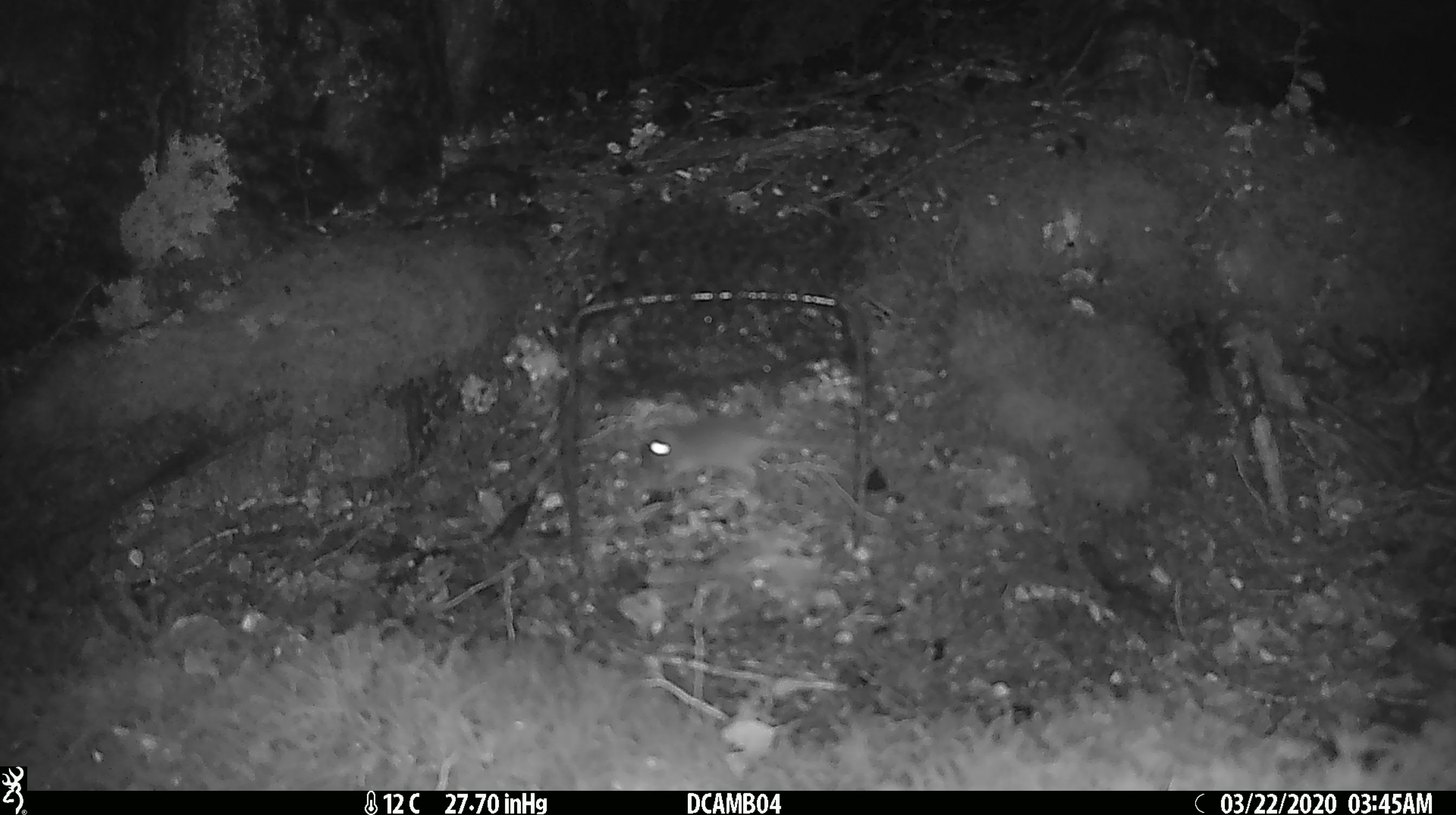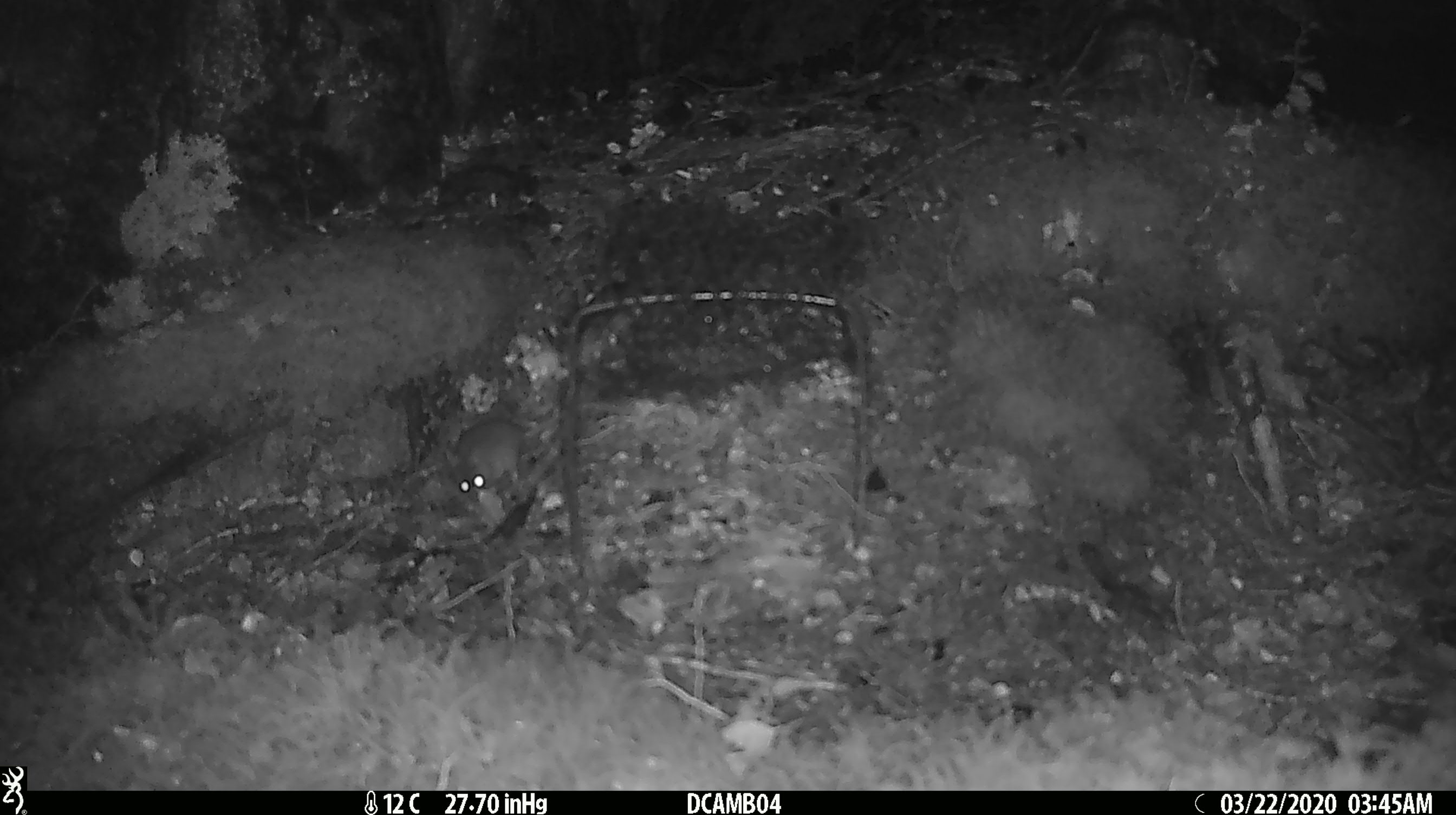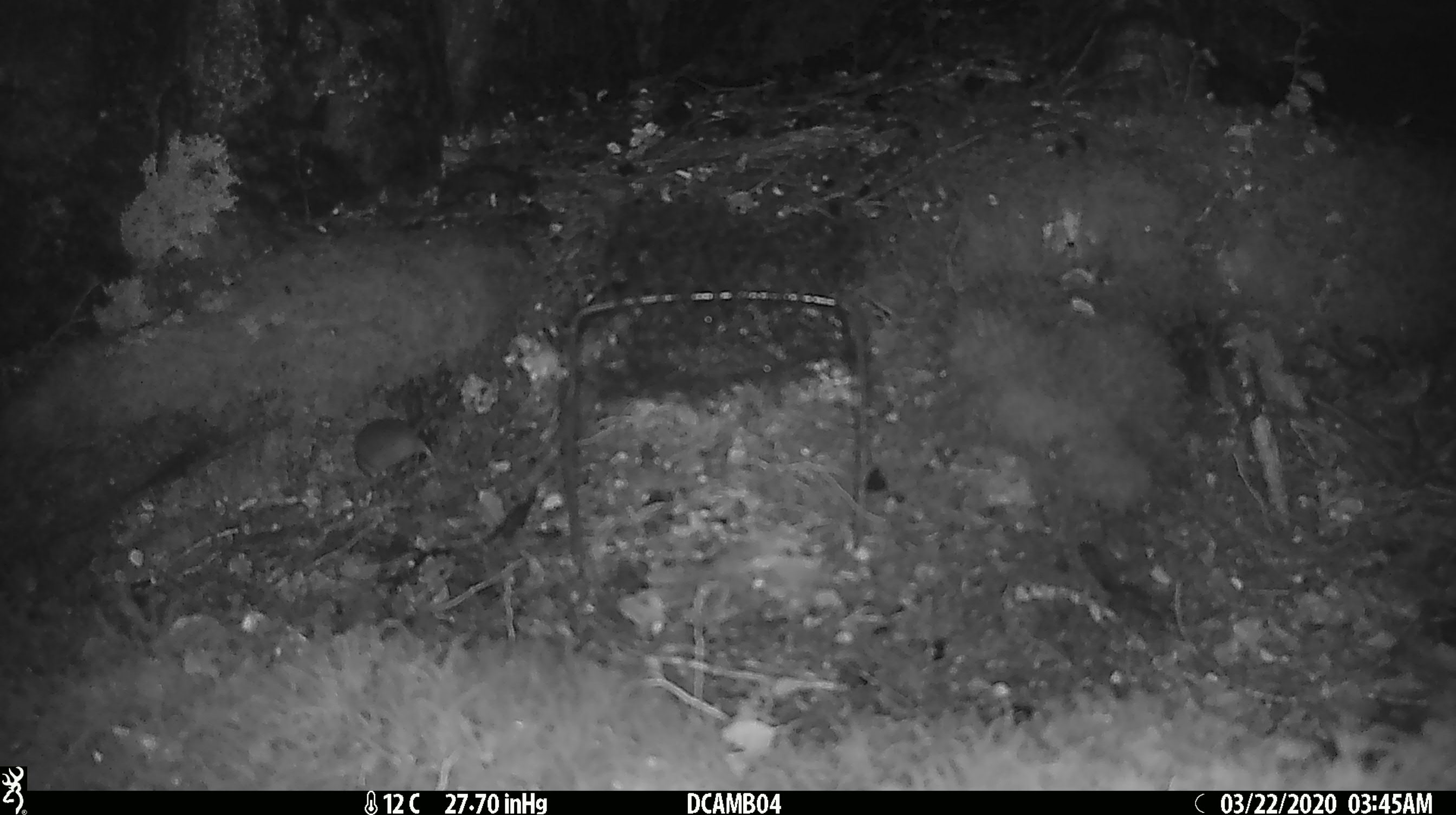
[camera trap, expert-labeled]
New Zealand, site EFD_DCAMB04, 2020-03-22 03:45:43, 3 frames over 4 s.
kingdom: Animalia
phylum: Chordata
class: Mammalia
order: Rodentia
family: Muridae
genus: Mus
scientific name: Mus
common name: mouse